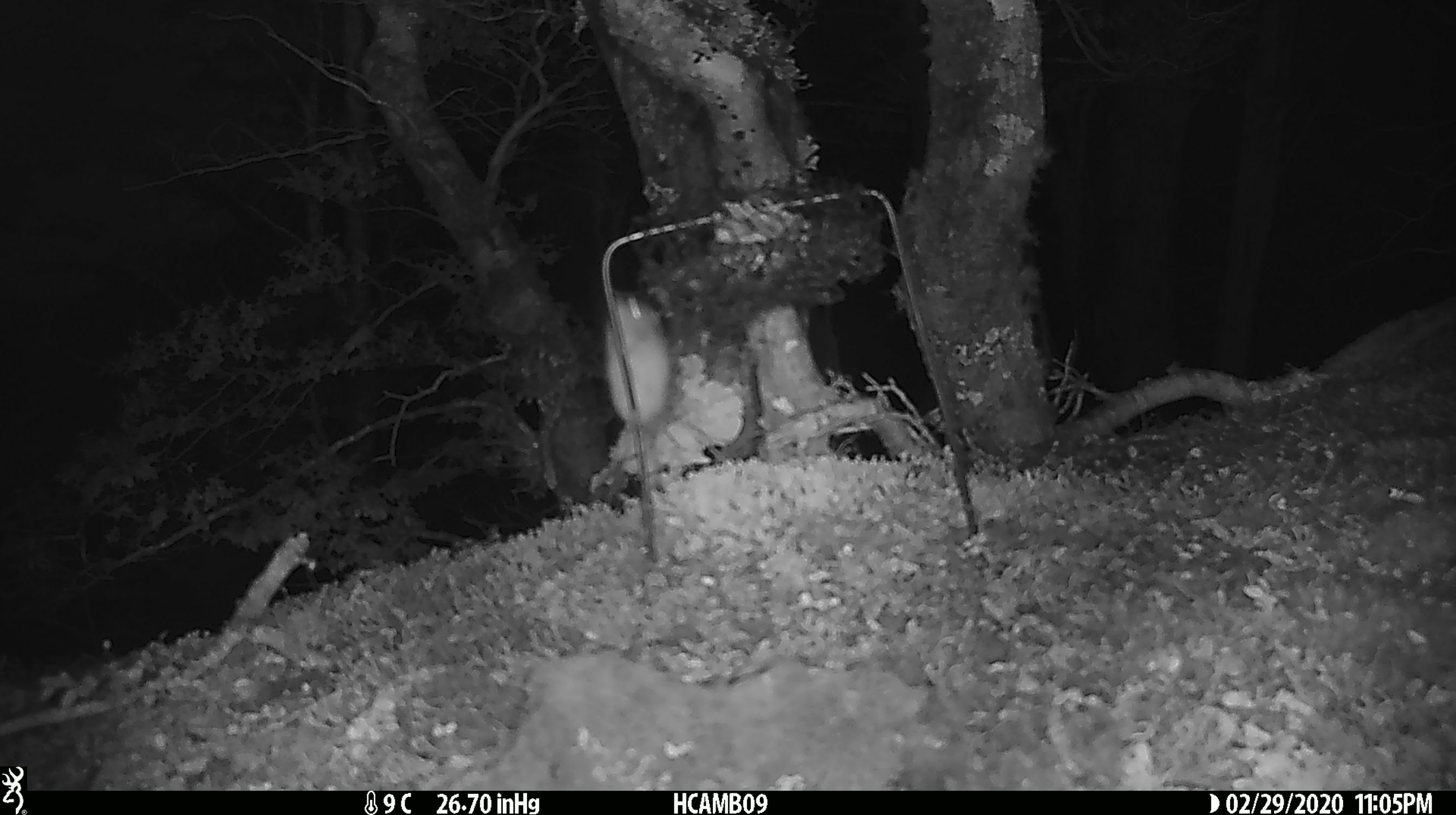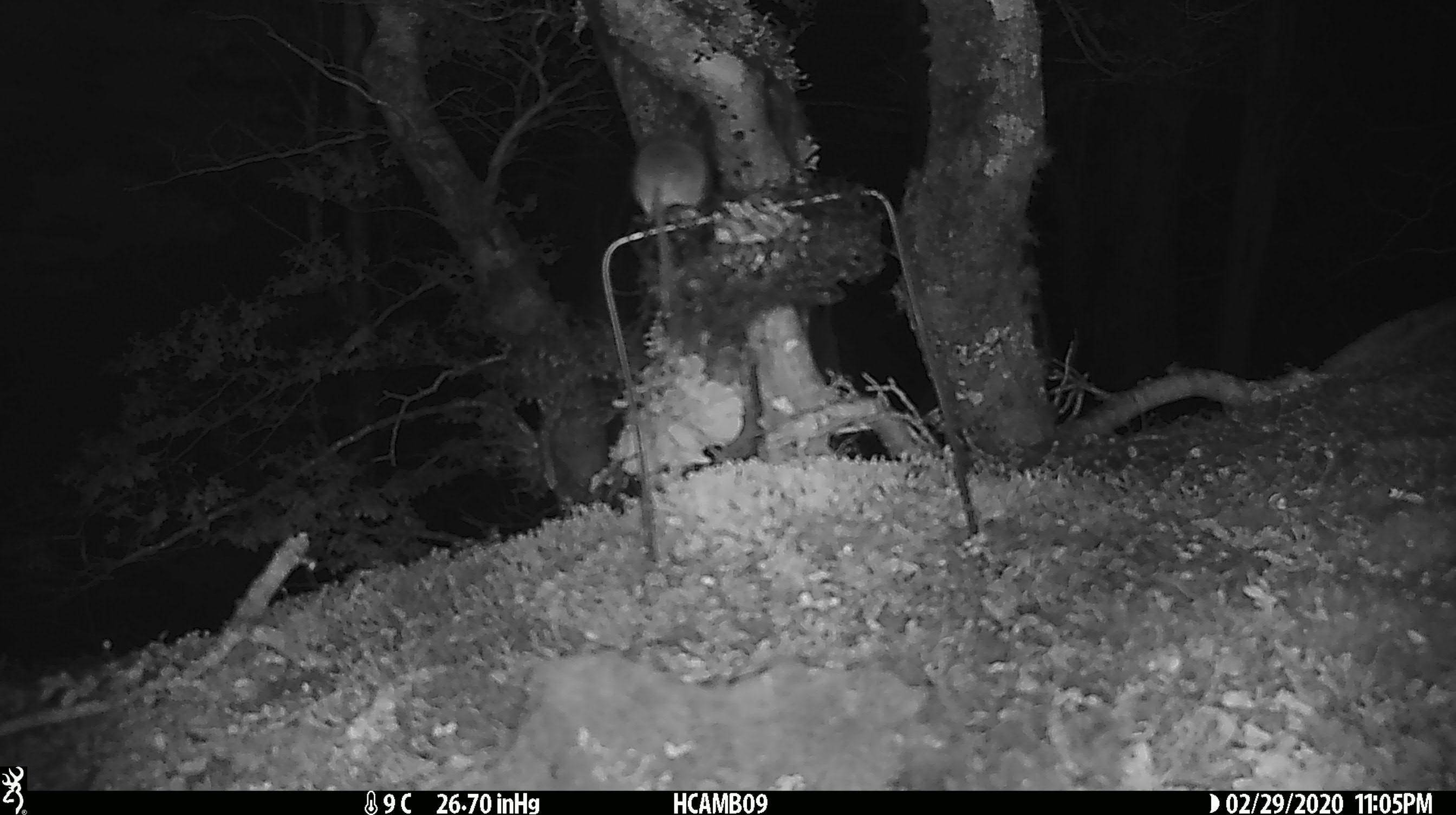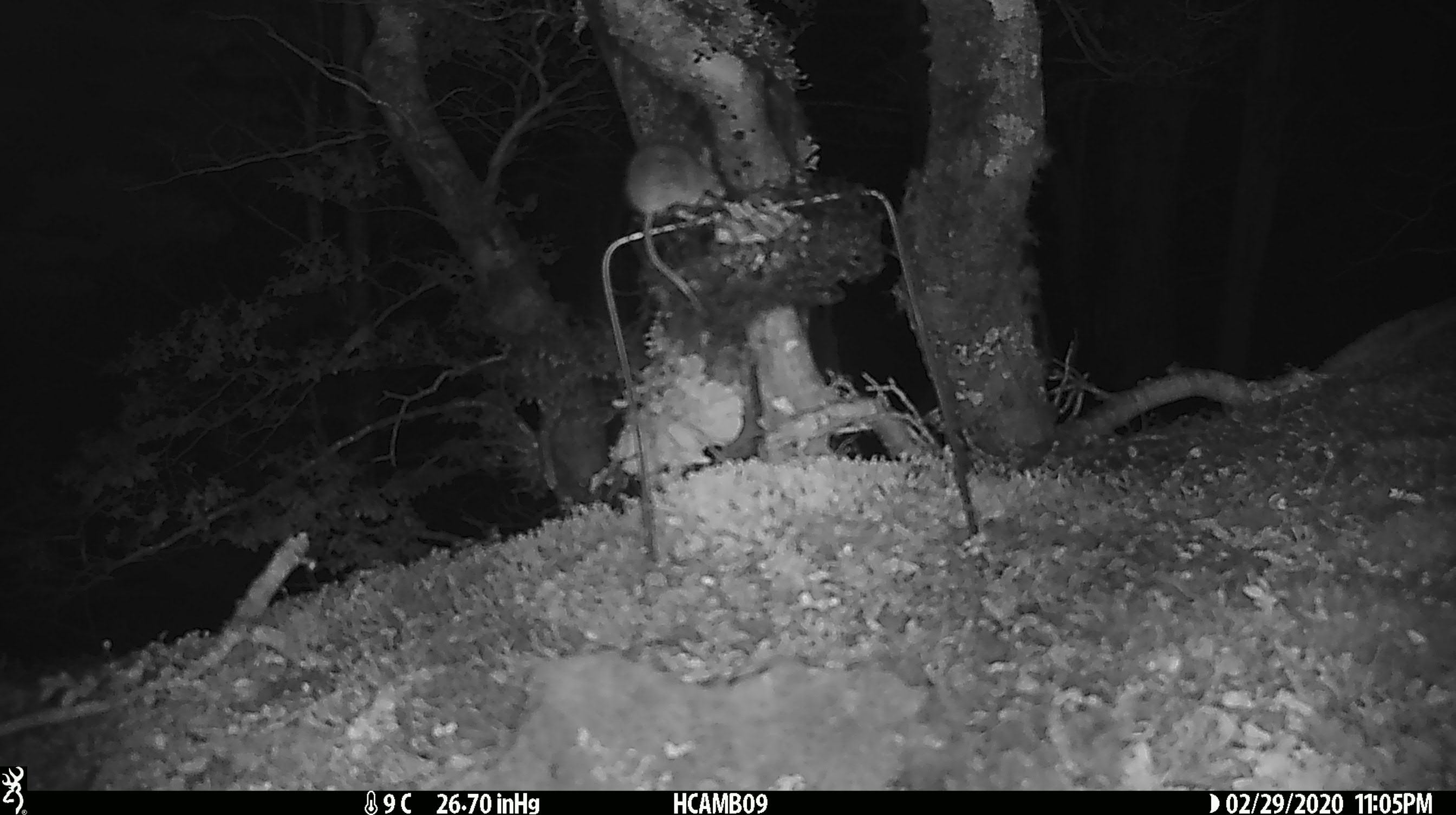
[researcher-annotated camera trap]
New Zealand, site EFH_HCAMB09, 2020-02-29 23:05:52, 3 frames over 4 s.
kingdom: Animalia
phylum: Chordata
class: Mammalia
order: Rodentia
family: Muridae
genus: Mus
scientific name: Mus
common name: mouse